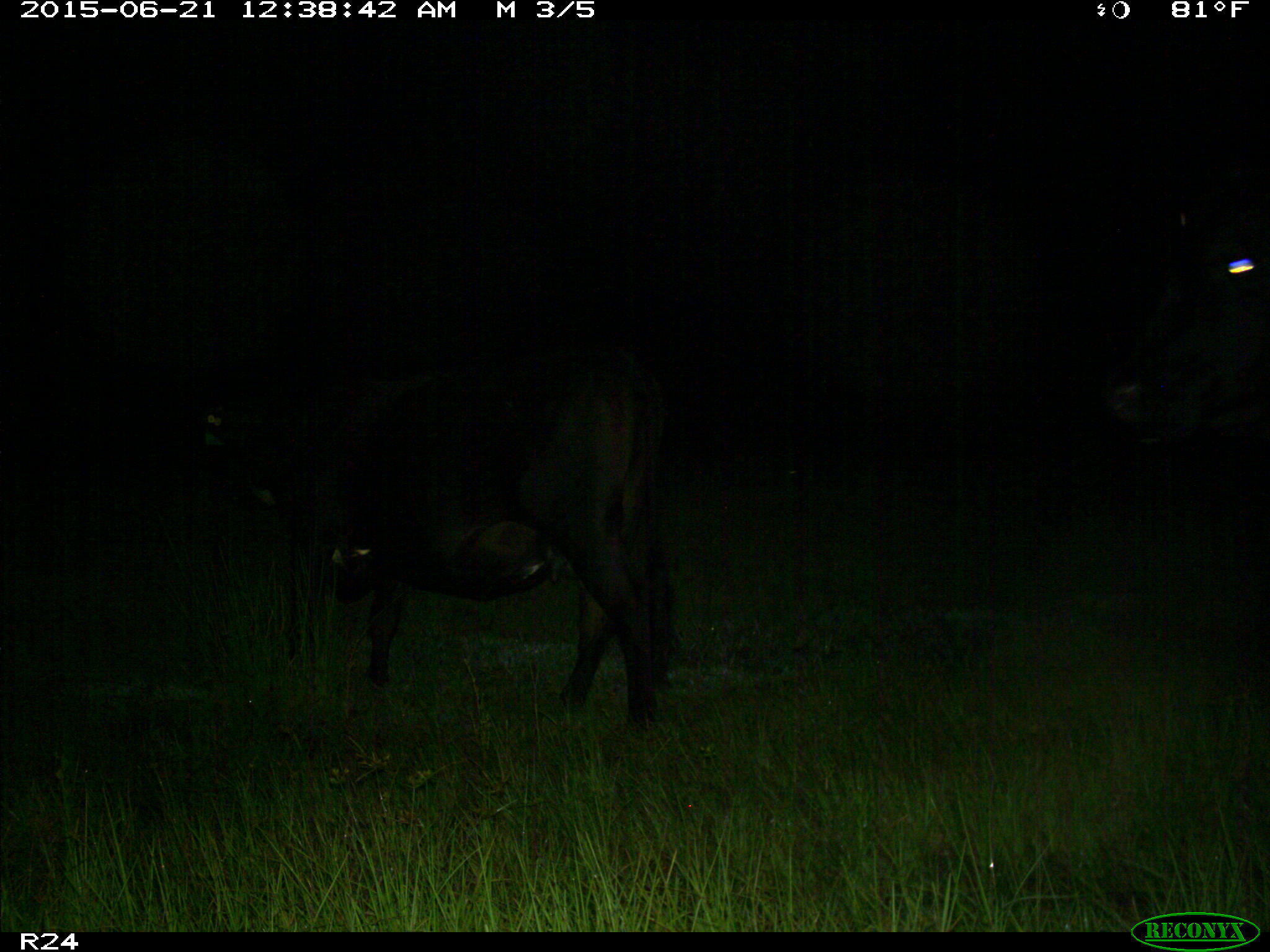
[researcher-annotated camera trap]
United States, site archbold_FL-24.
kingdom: Animalia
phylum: Chordata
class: Mammalia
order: Artiodactyla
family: Bovidae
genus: Bos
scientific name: Bos taurus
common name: domestic cow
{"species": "Bos taurus (domestic cow)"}